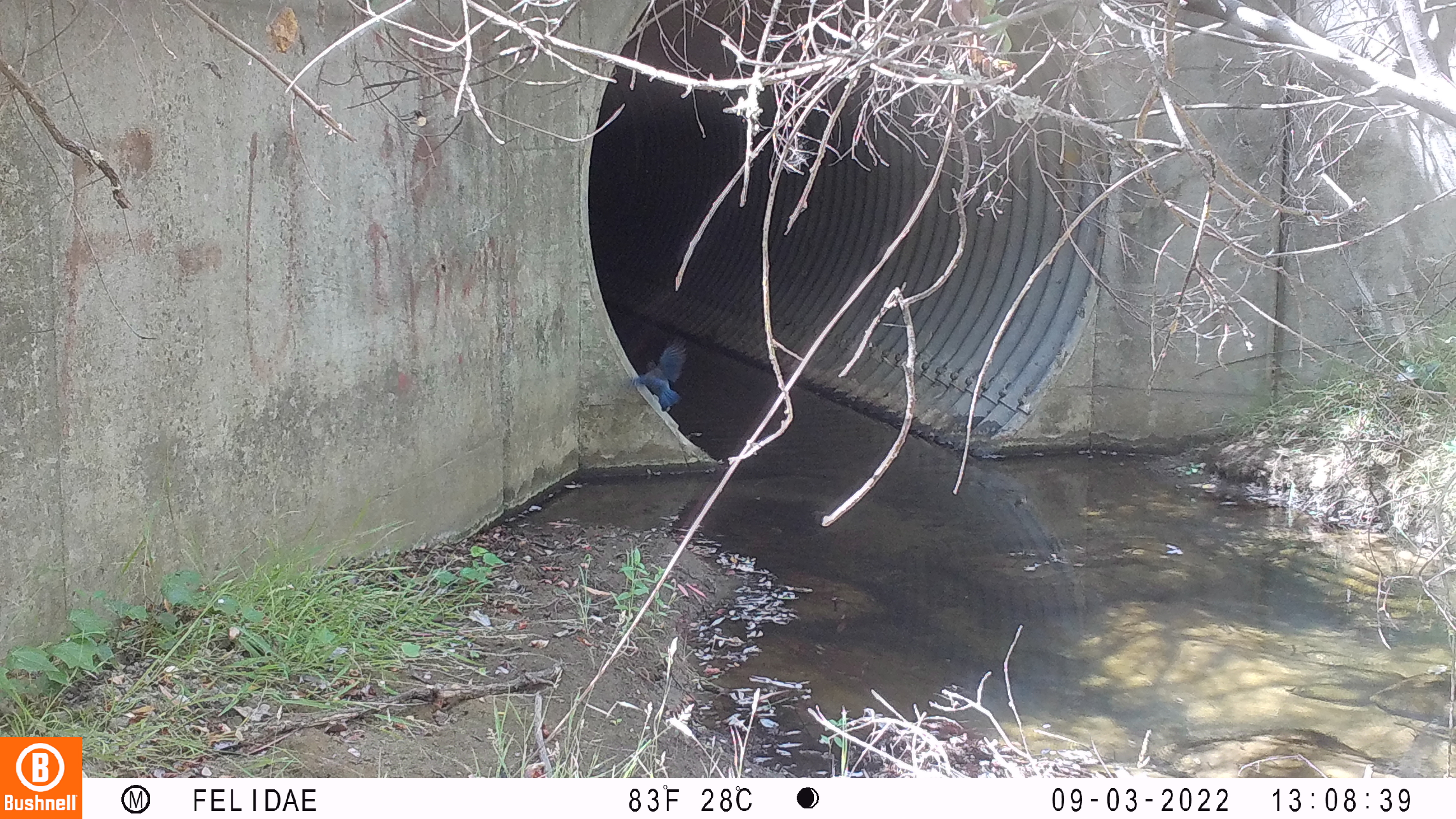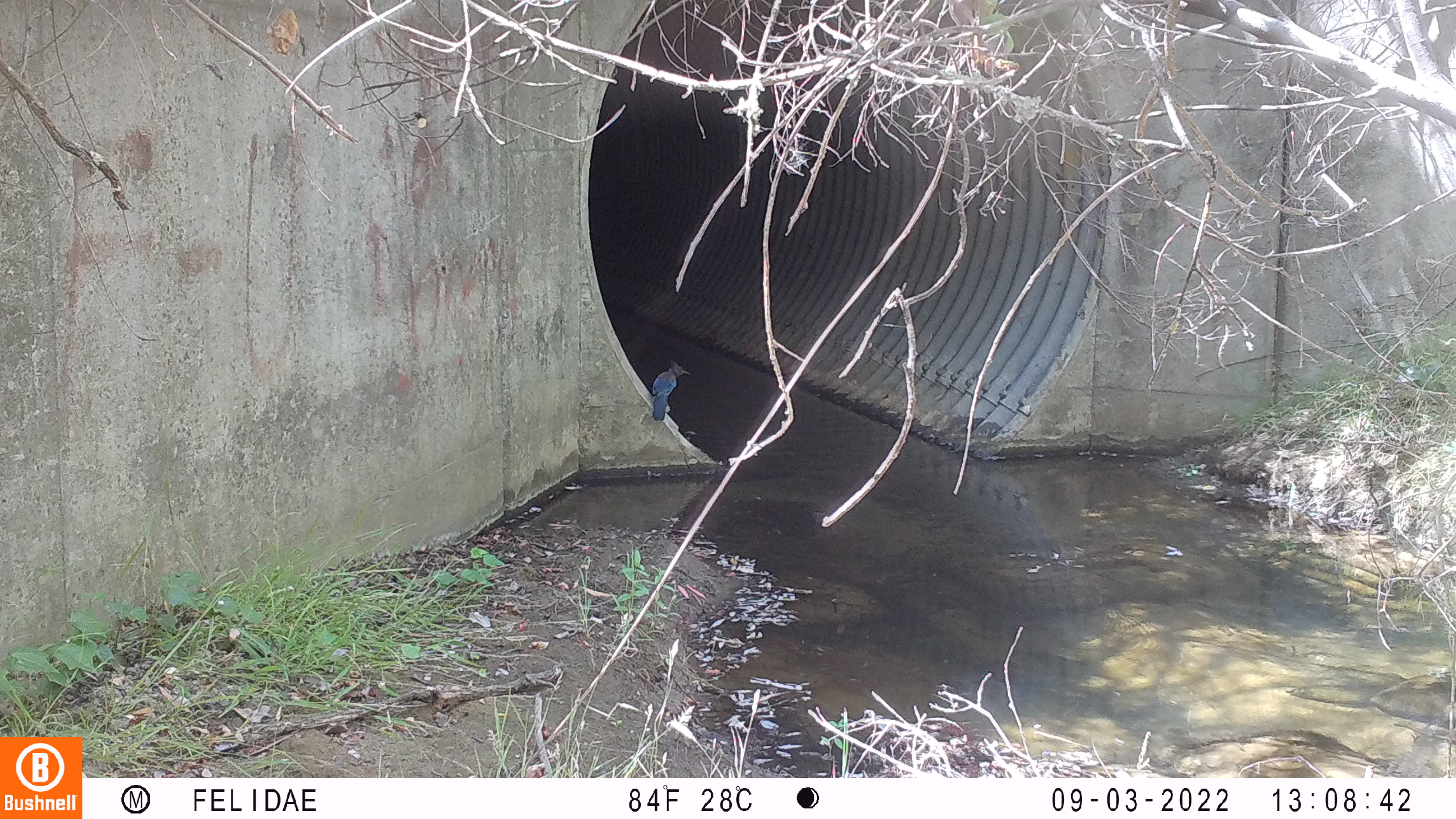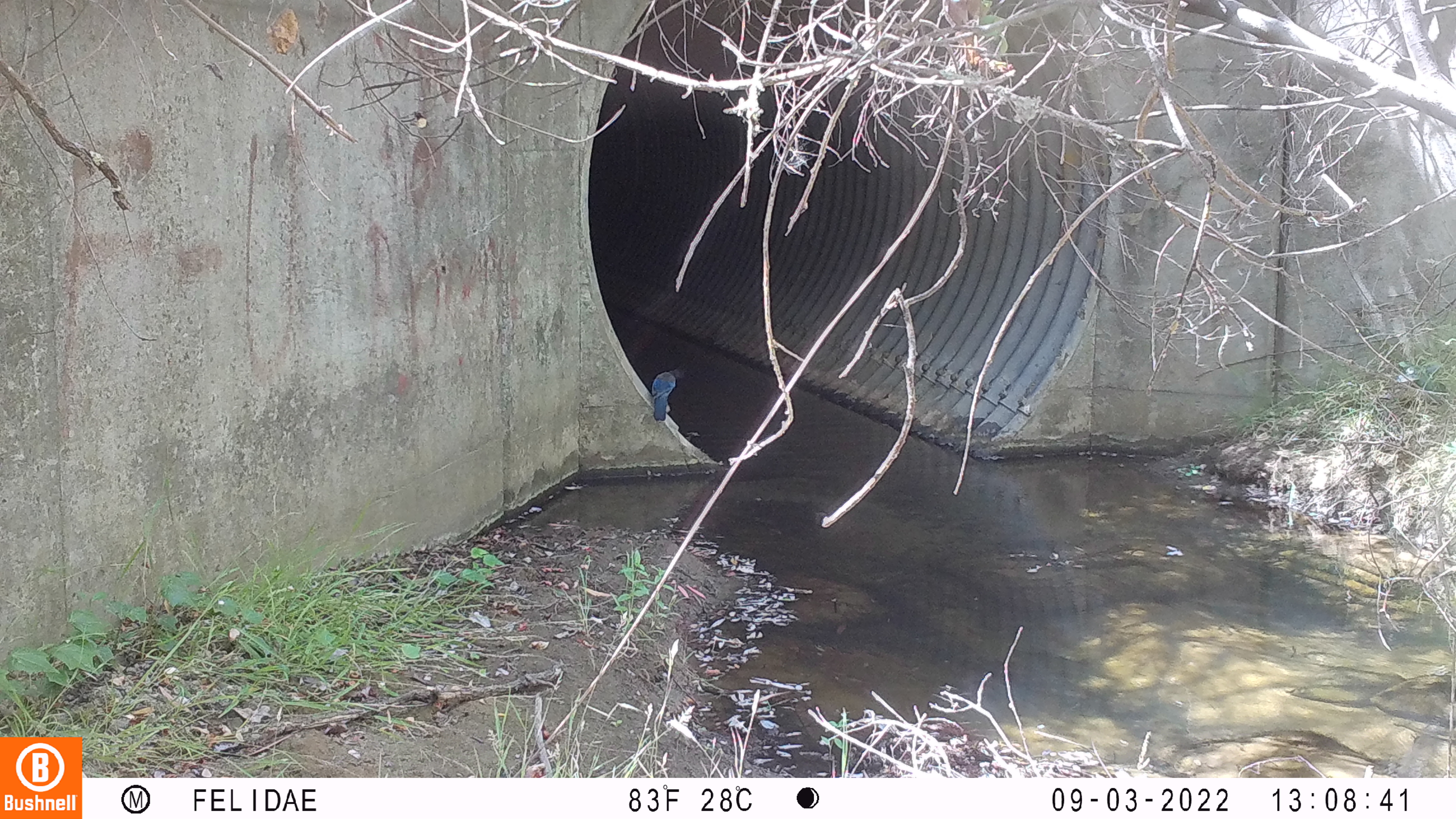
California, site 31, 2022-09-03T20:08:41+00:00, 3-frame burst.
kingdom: Animalia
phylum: Chordata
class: Aves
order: Passeriformes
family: Corvidae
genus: Cyanocitta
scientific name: Cyanocitta stelleri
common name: steller's jay